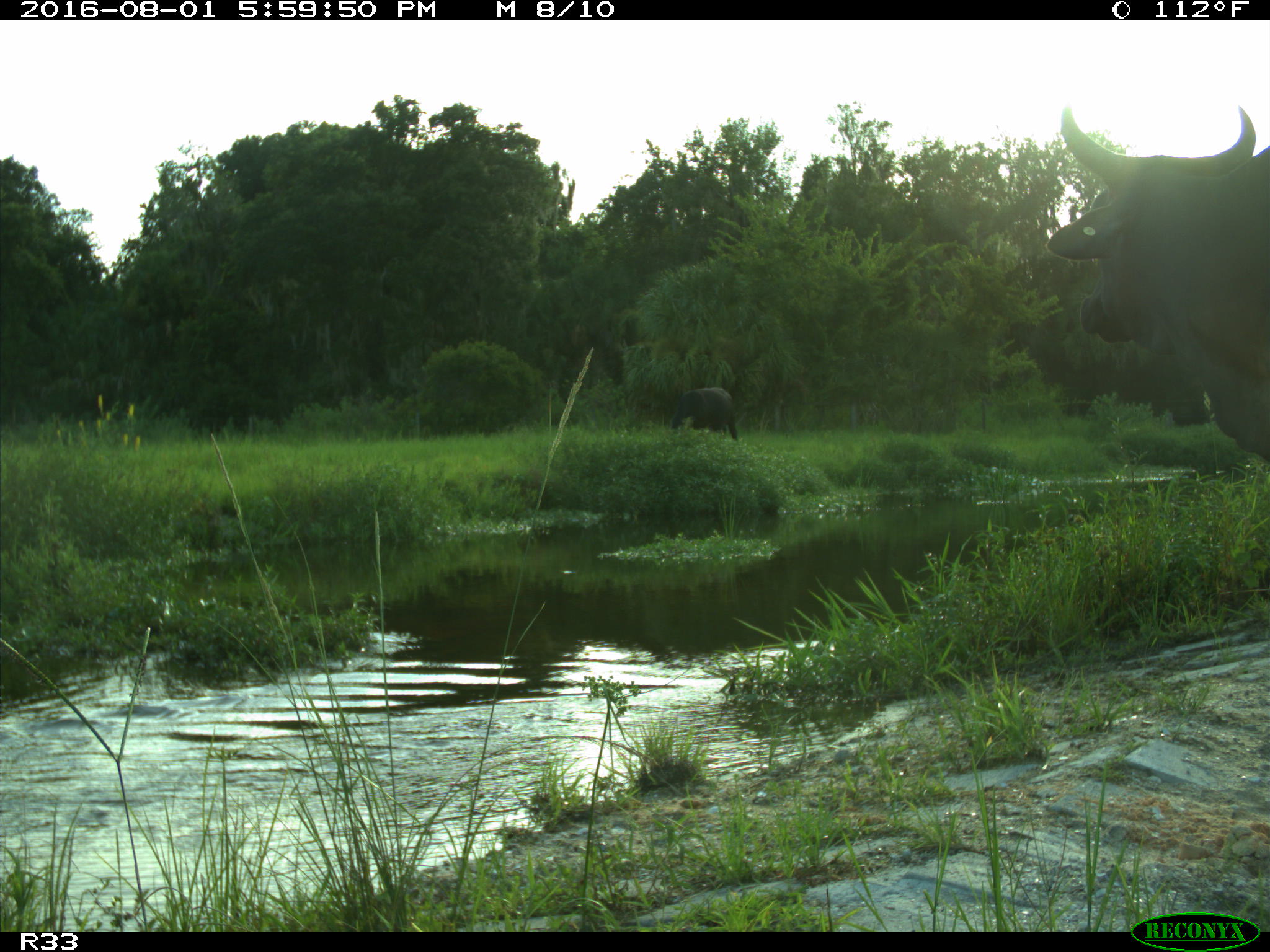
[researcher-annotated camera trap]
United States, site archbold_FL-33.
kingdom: Animalia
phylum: Chordata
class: Mammalia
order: Artiodactyla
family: Bovidae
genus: Bos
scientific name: Bos taurus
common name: domestic cow